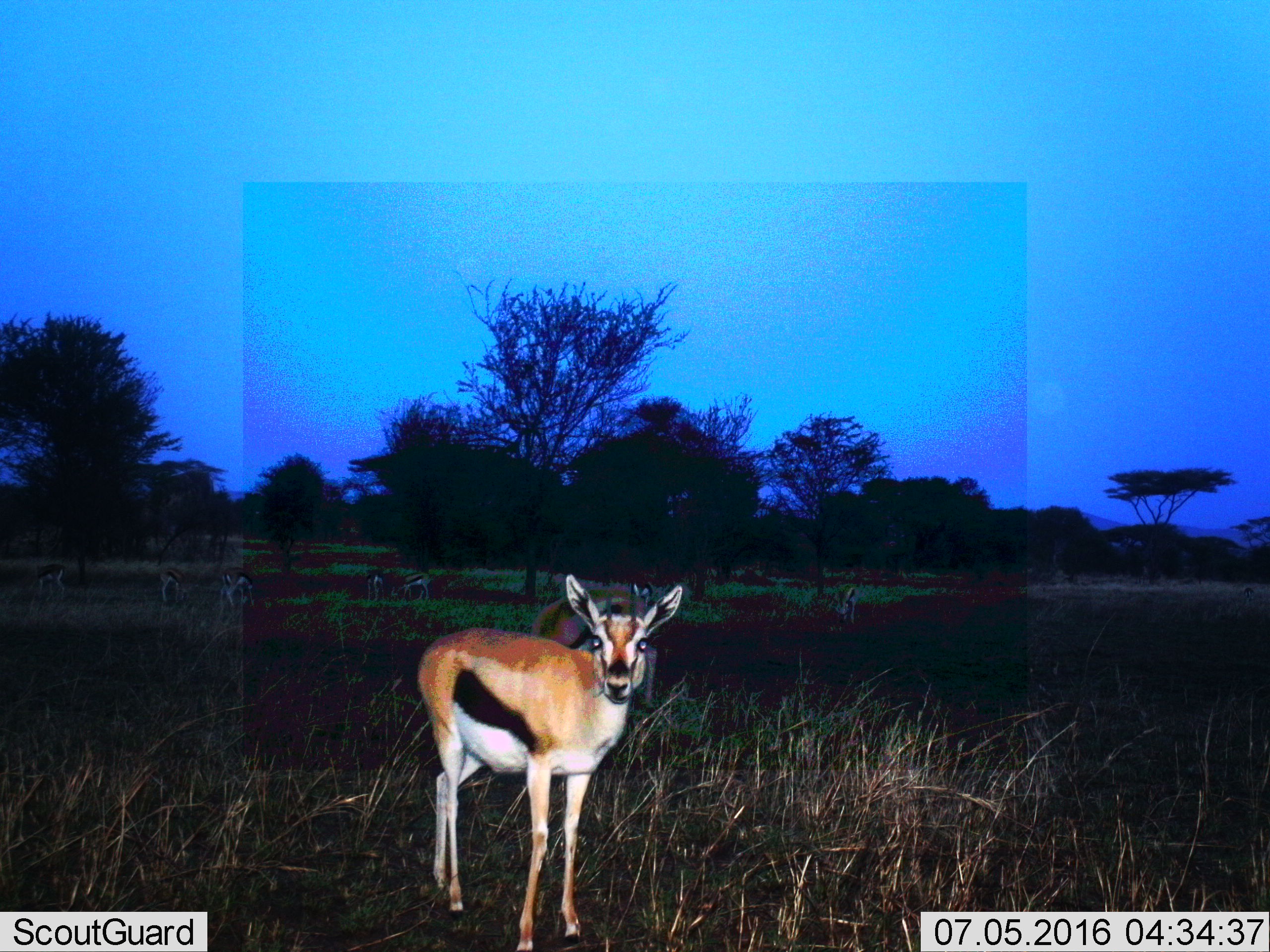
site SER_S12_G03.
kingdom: Animalia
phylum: Chordata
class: Mammalia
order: Artiodactyla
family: Bovidae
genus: Eudorcas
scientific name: Eudorcas thomsonii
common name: thomson's gazelle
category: gazellethomsons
Gazellethomsons (thomson's gazelle) (Eudorcas thomsonii), count 9. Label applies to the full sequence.